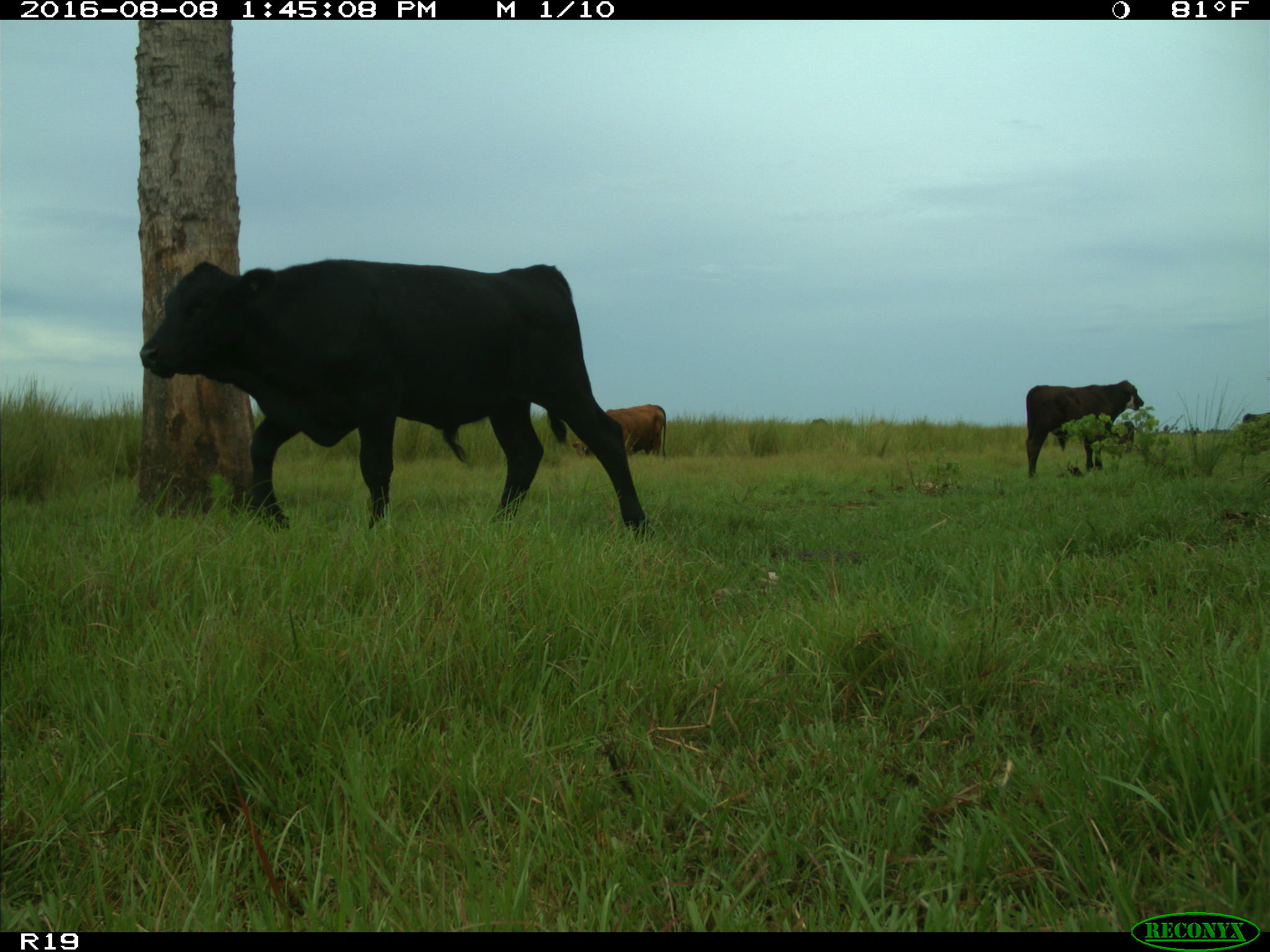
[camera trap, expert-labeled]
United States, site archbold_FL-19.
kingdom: Animalia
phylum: Chordata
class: Mammalia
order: Artiodactyla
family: Bovidae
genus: Bos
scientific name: Bos taurus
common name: domestic cow